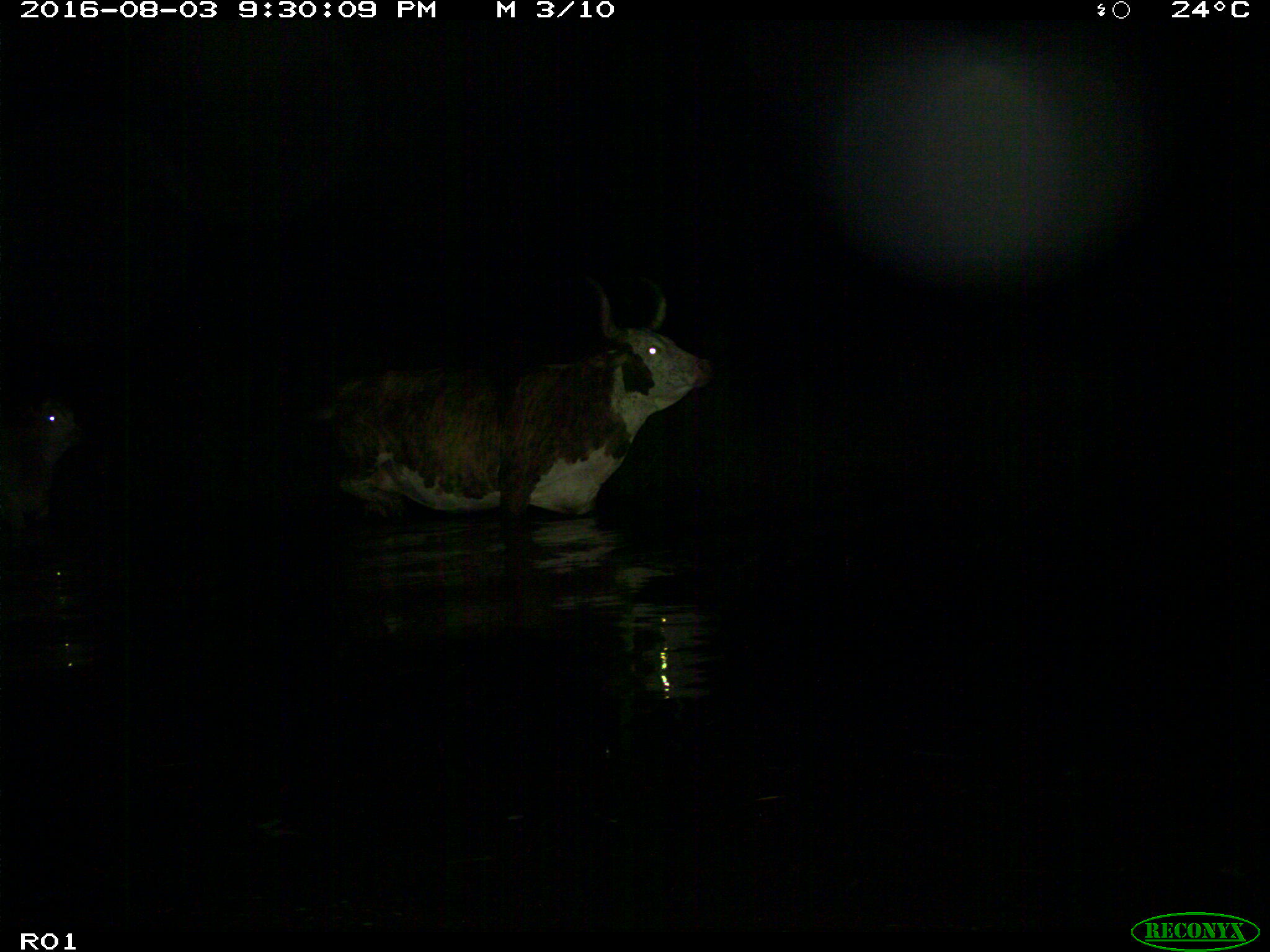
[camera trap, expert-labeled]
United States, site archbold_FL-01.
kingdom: Animalia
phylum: Chordata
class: Mammalia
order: Artiodactyla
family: Bovidae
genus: Bos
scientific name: Bos taurus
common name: domestic cow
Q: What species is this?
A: Bos taurus (domestic cow).